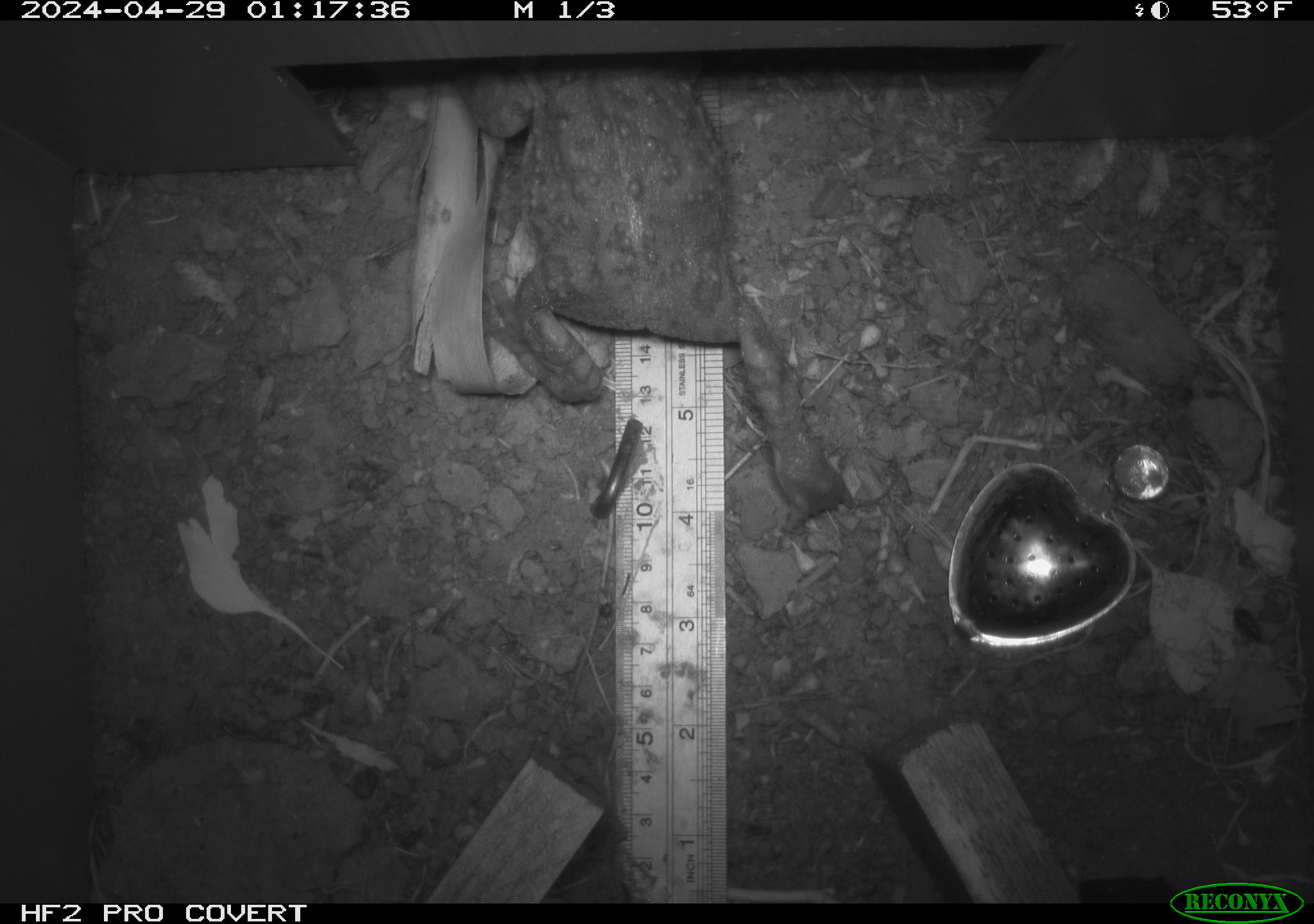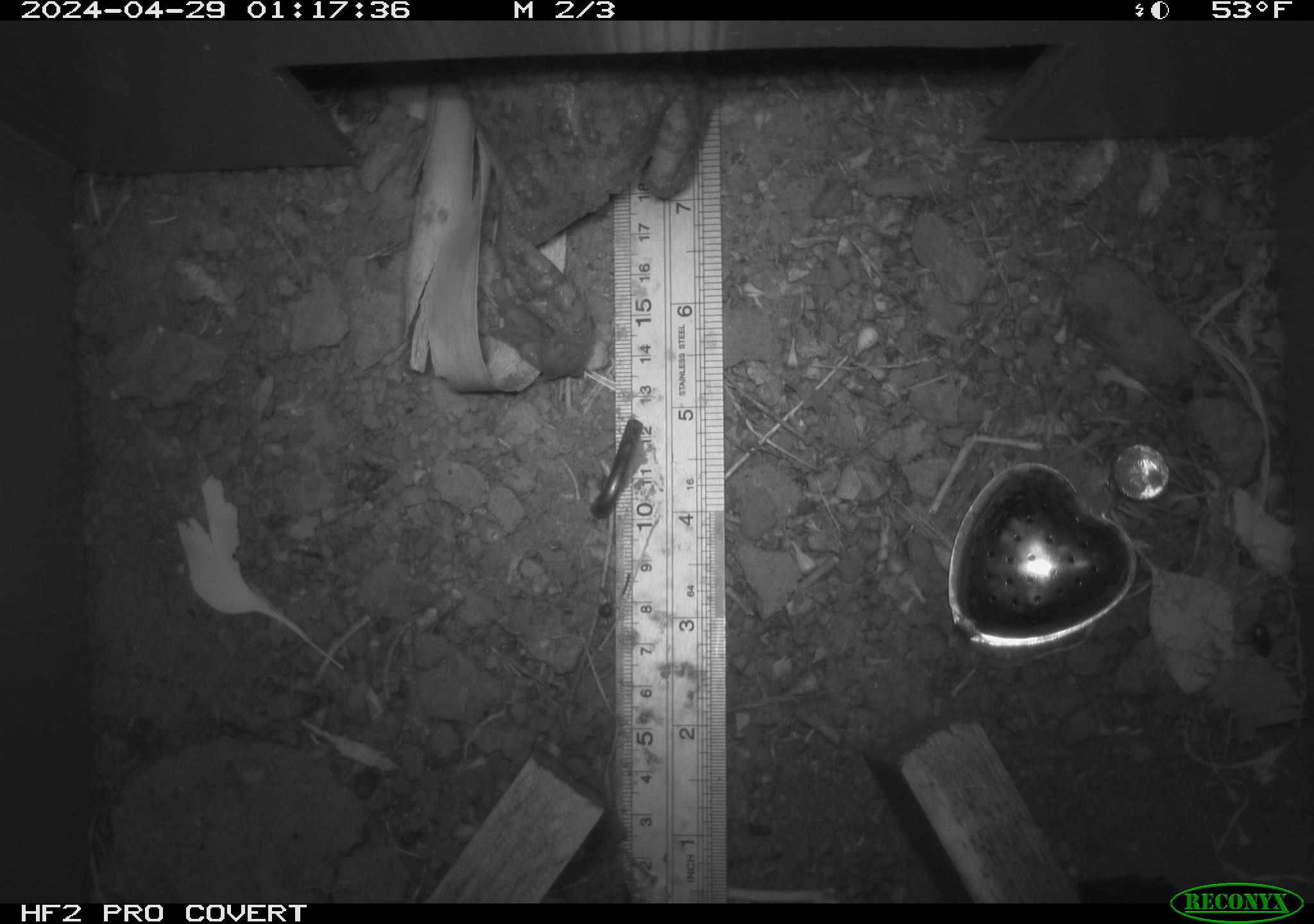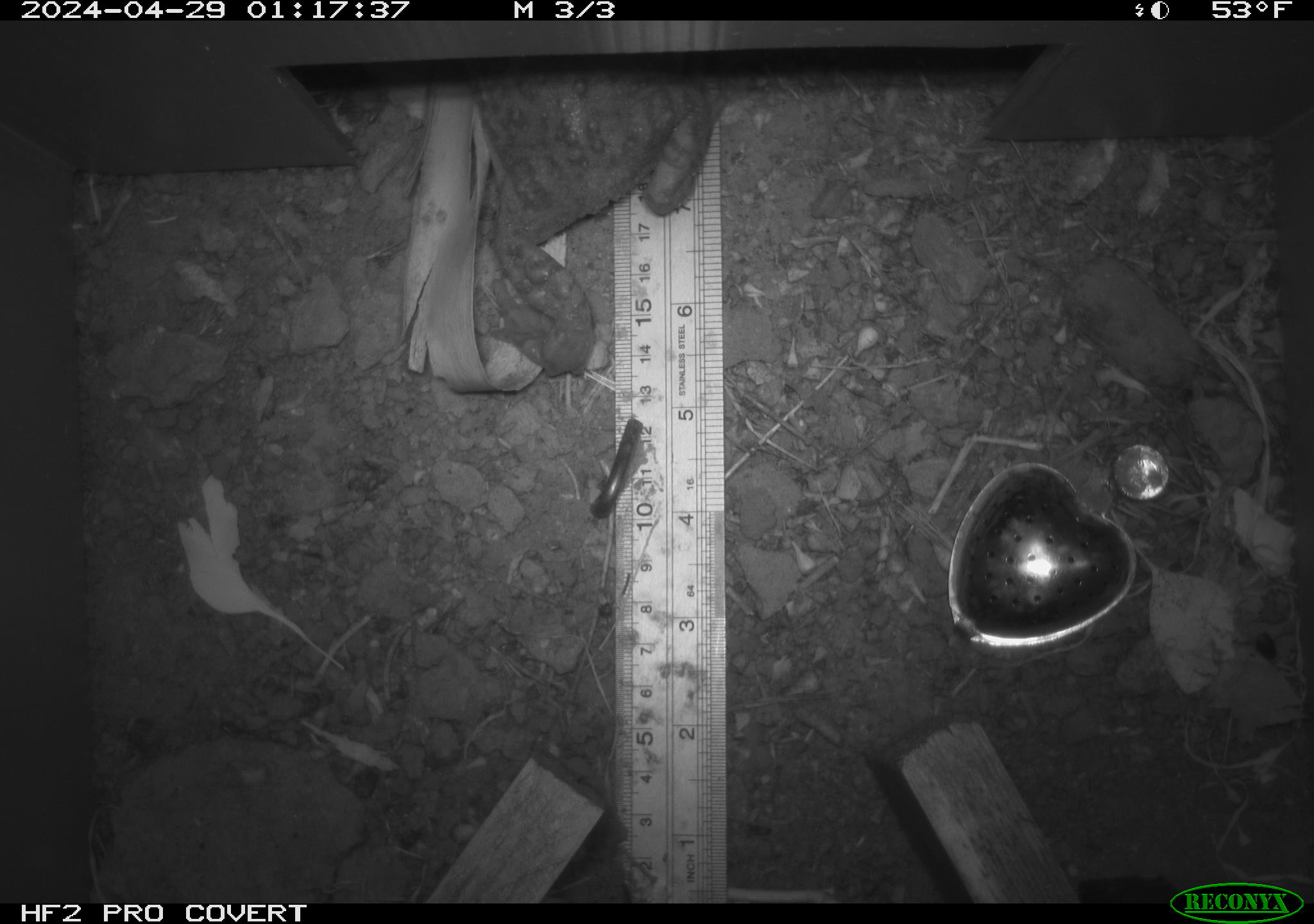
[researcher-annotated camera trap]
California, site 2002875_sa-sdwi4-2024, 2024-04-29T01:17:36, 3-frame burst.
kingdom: Animalia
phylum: Chordata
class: Amphibia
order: Anura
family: Bufonidae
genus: Anaxyrus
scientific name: Anaxyrus boreas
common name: western toad